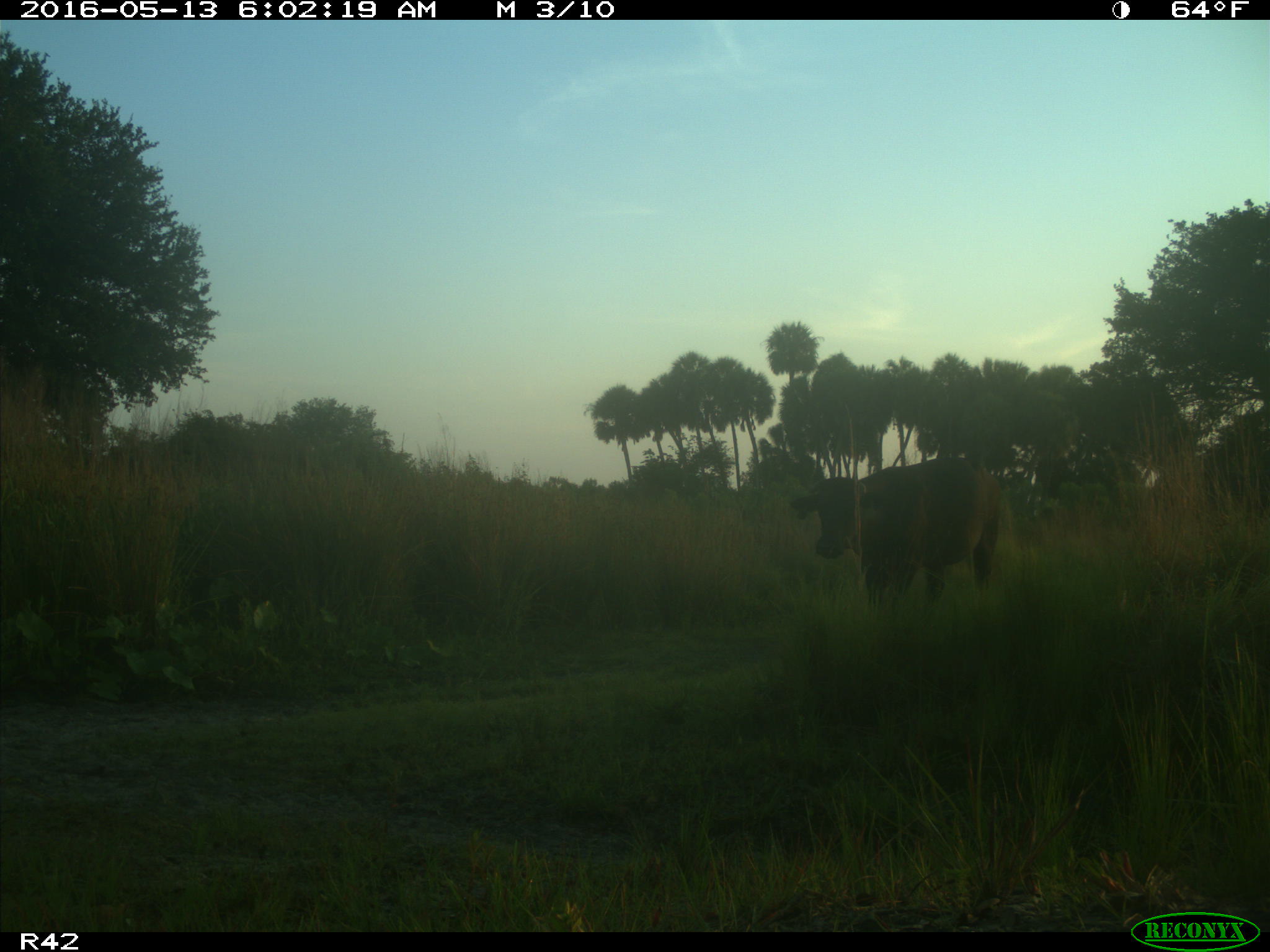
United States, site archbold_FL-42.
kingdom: Animalia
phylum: Chordata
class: Mammalia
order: Artiodactyla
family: Bovidae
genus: Bos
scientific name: Bos taurus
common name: domestic cow